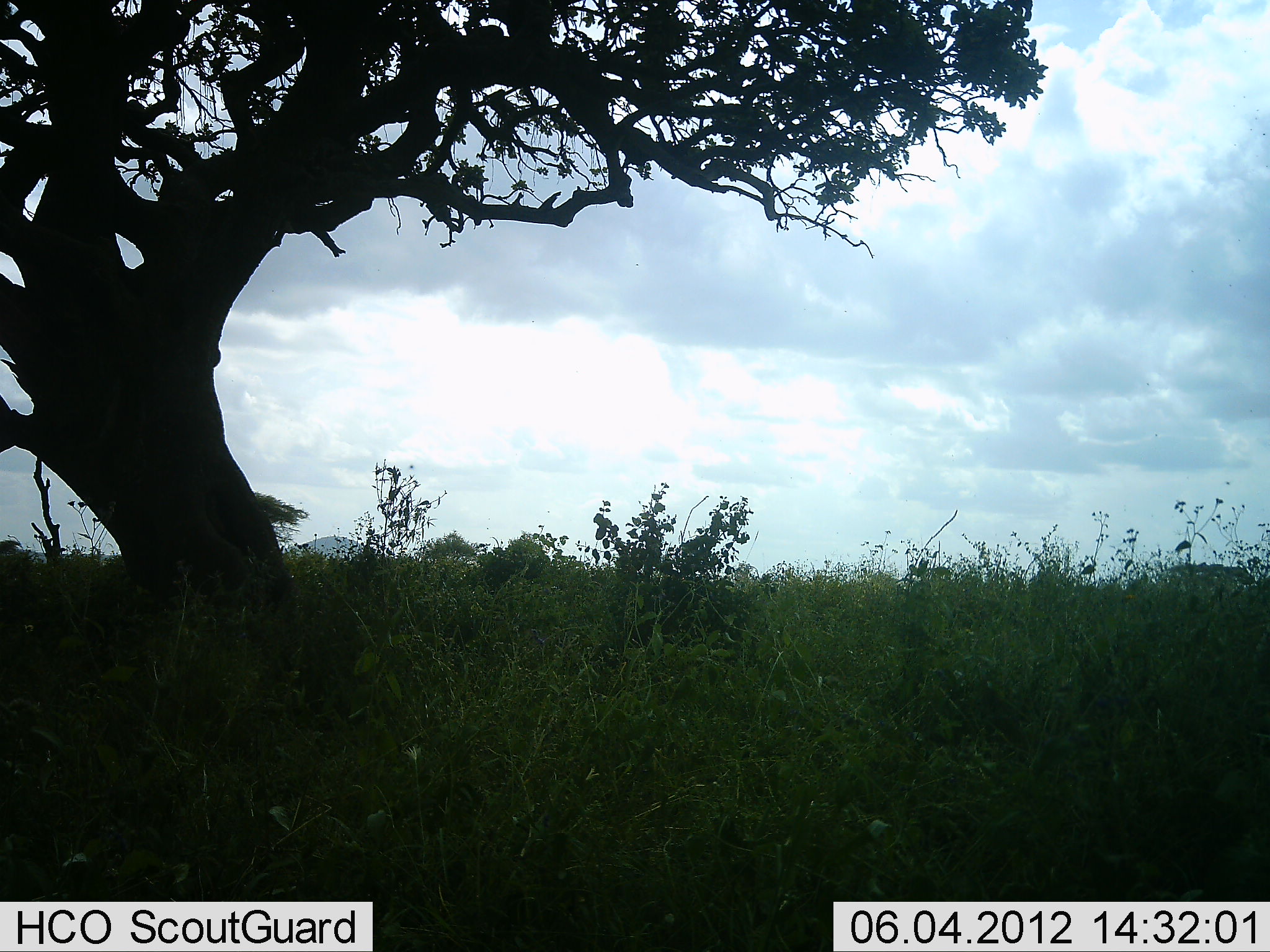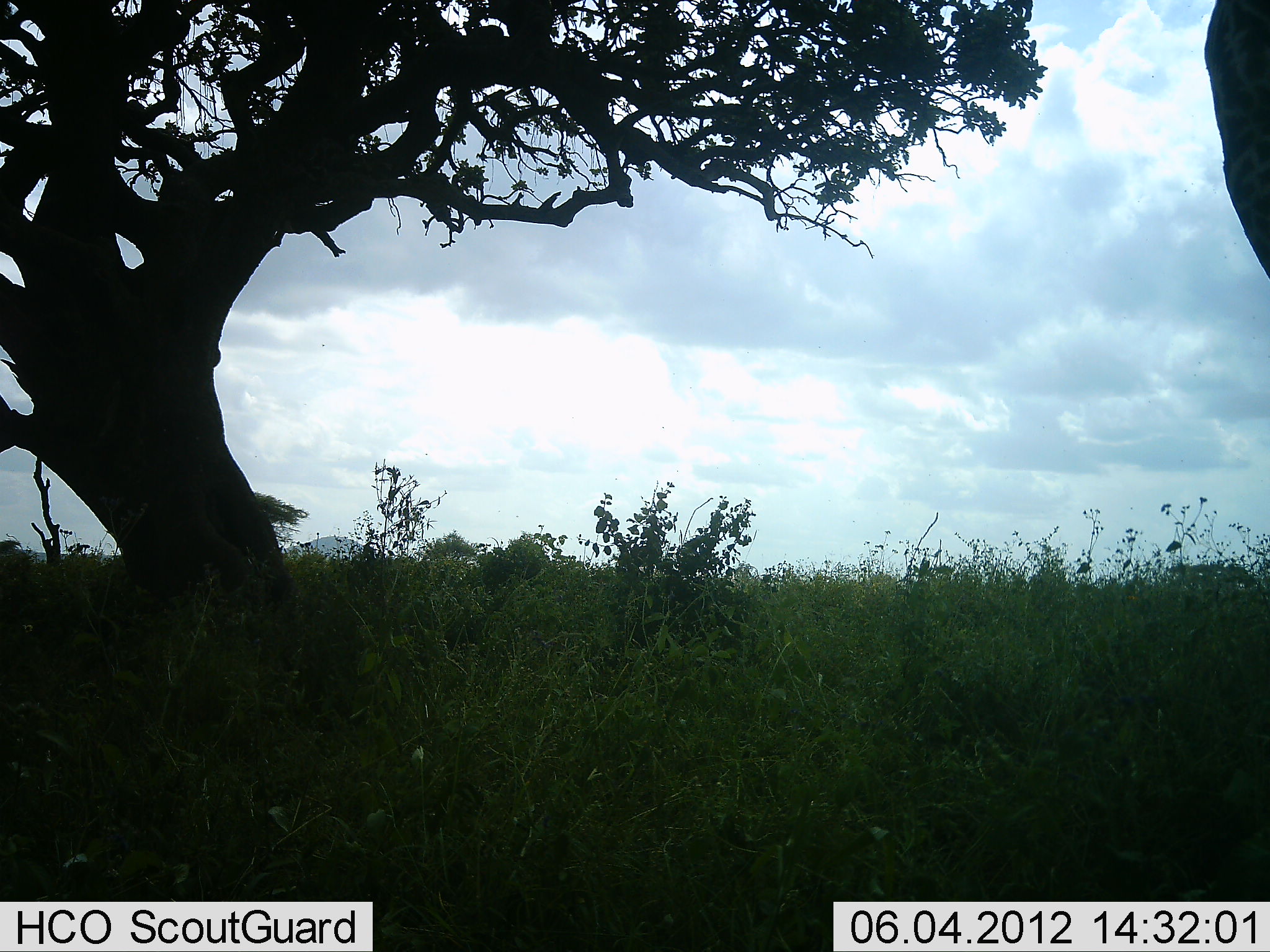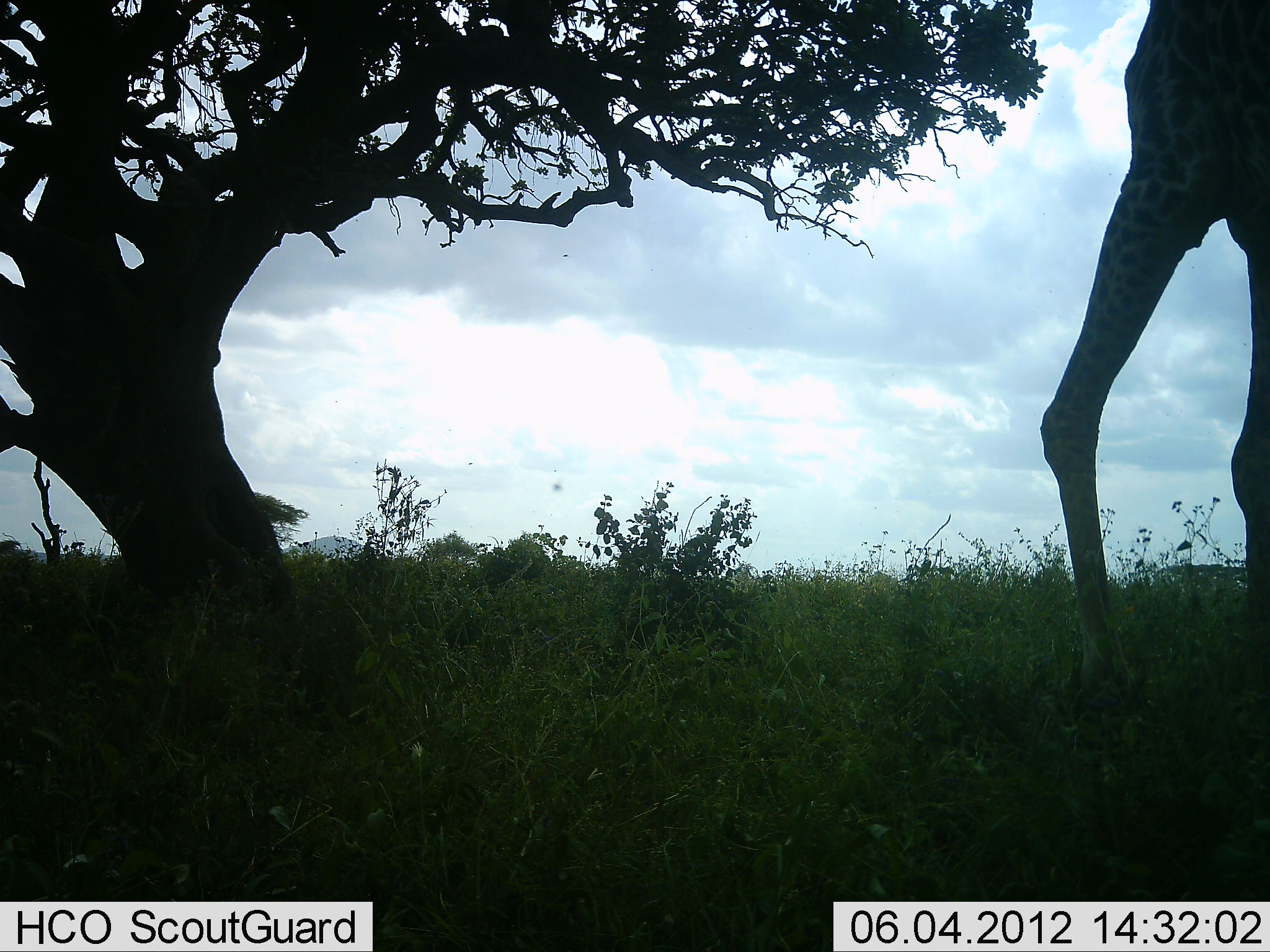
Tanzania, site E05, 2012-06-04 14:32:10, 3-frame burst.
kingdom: Animalia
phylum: Chordata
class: Mammalia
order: Artiodactyla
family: Giraffidae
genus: Giraffa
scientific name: Giraffa camelopardalis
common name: giraffe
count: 1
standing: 0%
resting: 0%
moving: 100%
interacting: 0%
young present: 0%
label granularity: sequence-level